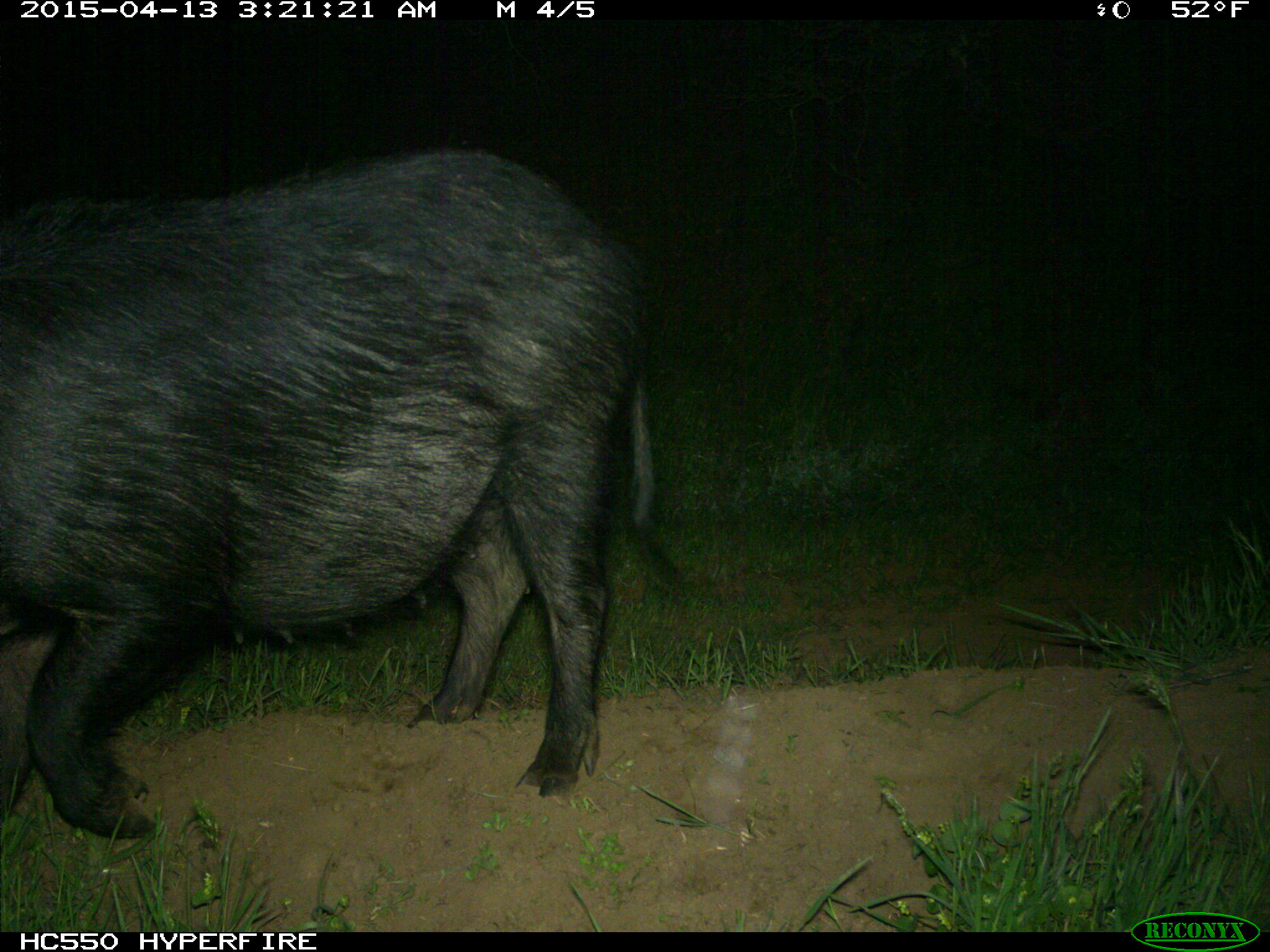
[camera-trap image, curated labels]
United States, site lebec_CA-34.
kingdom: Animalia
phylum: Chordata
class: Mammalia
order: Artiodactyla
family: Suidae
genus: Sus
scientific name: Sus scrofa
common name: wild boar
Sus scrofa (wild boar).